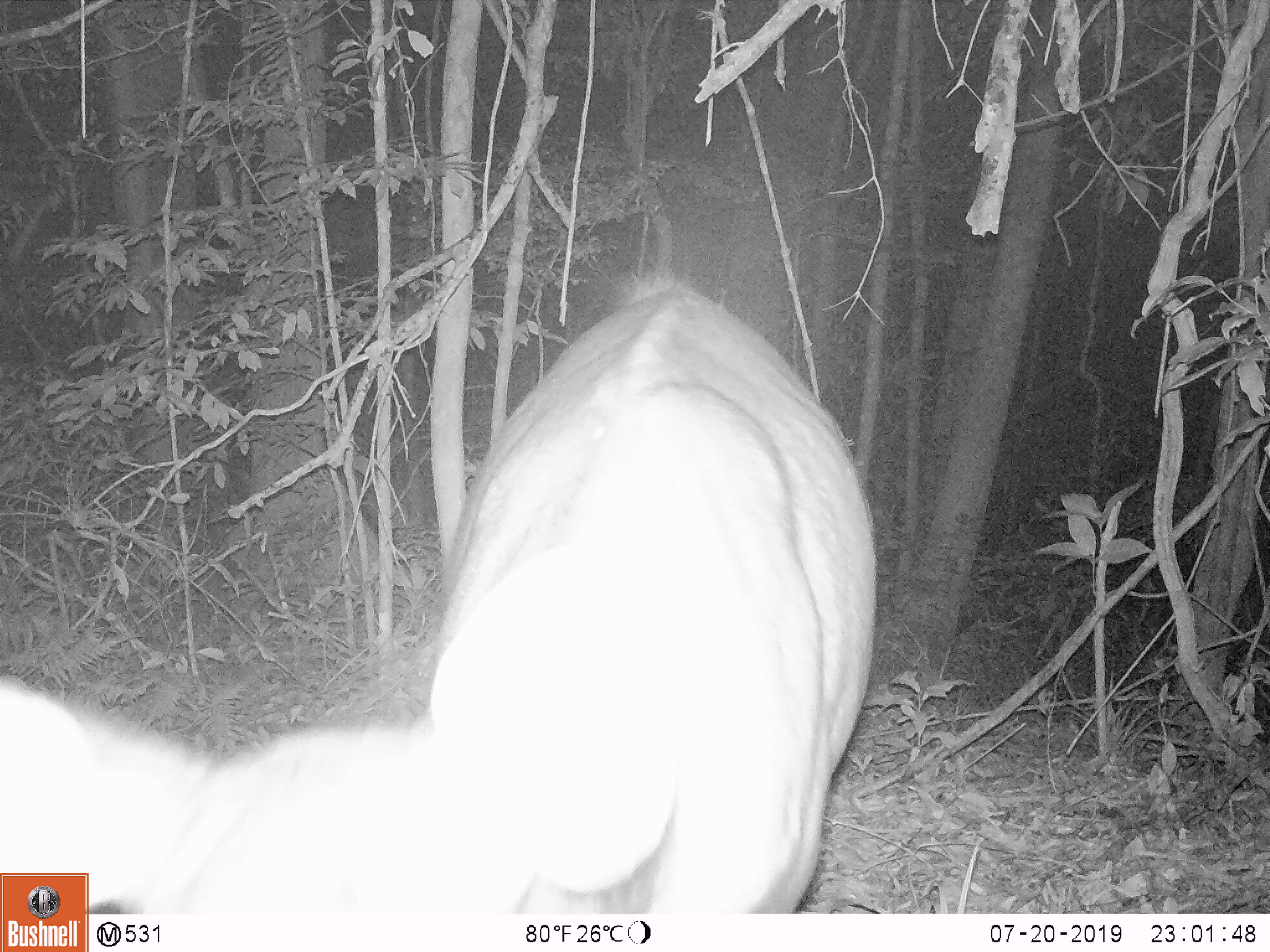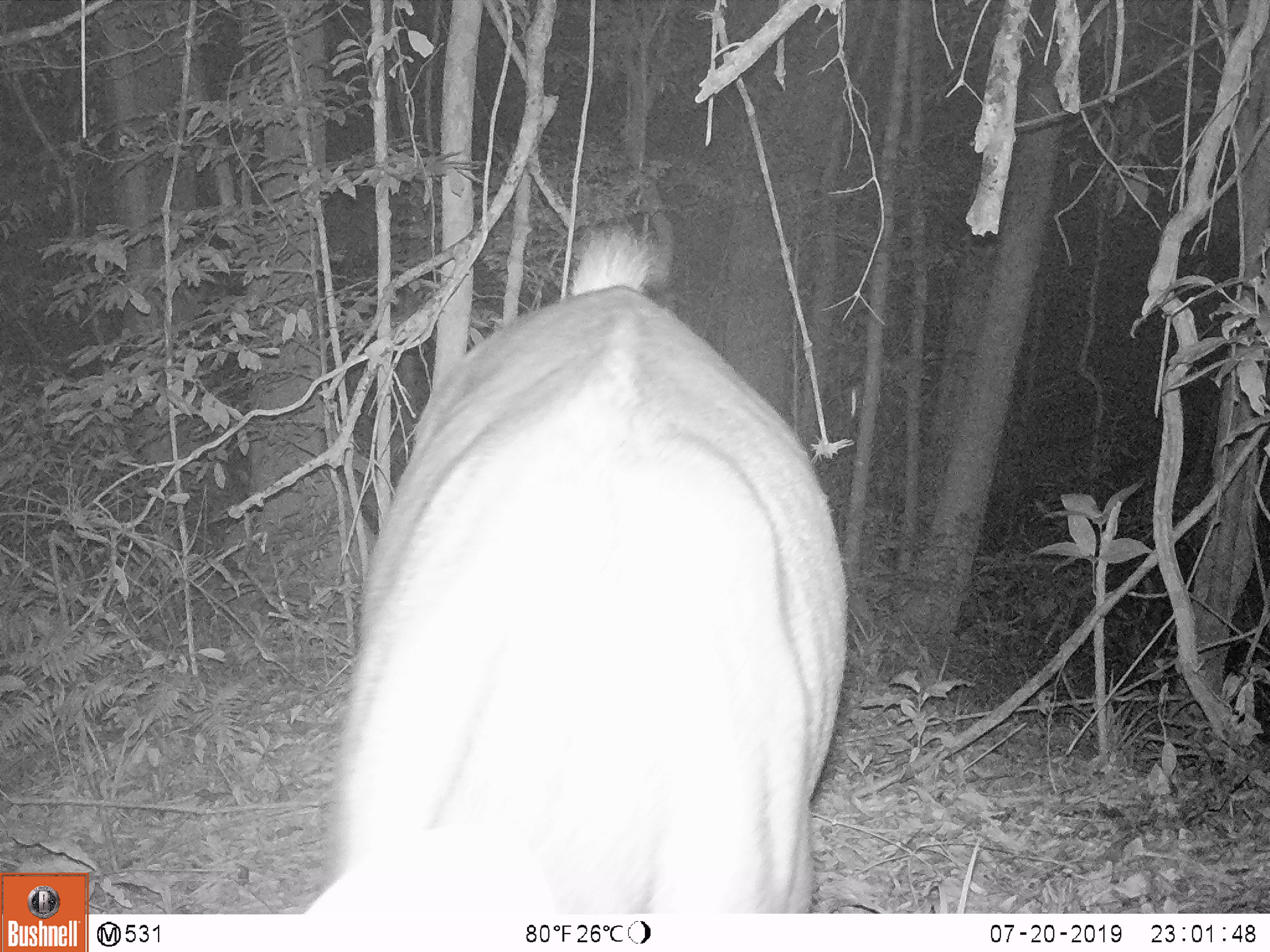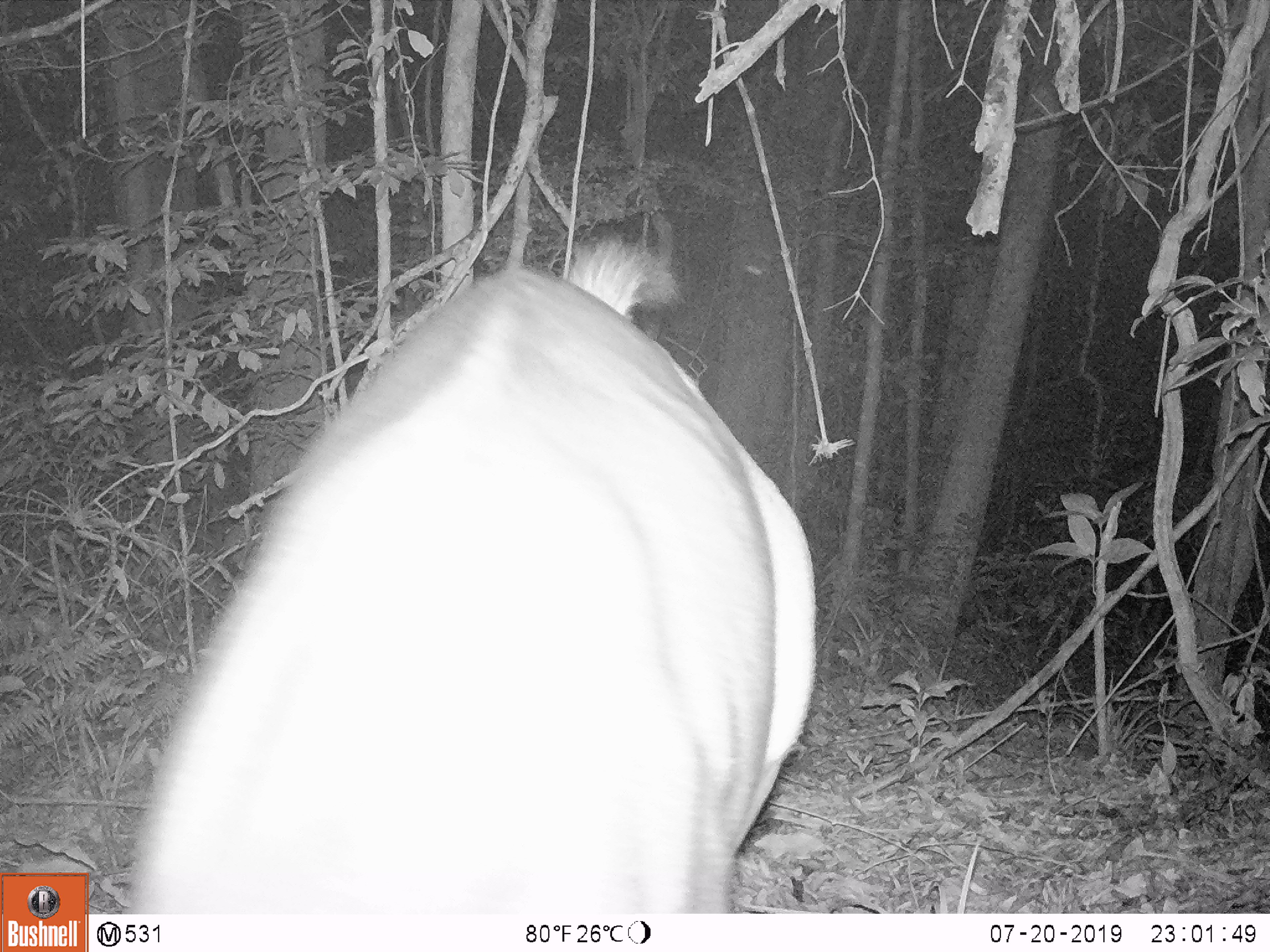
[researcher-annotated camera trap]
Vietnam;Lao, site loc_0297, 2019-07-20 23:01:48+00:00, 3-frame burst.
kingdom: Animalia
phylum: Chordata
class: Mammalia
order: Artiodactyla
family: Cervidae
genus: Rusa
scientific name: Rusa unicolor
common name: sambar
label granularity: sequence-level